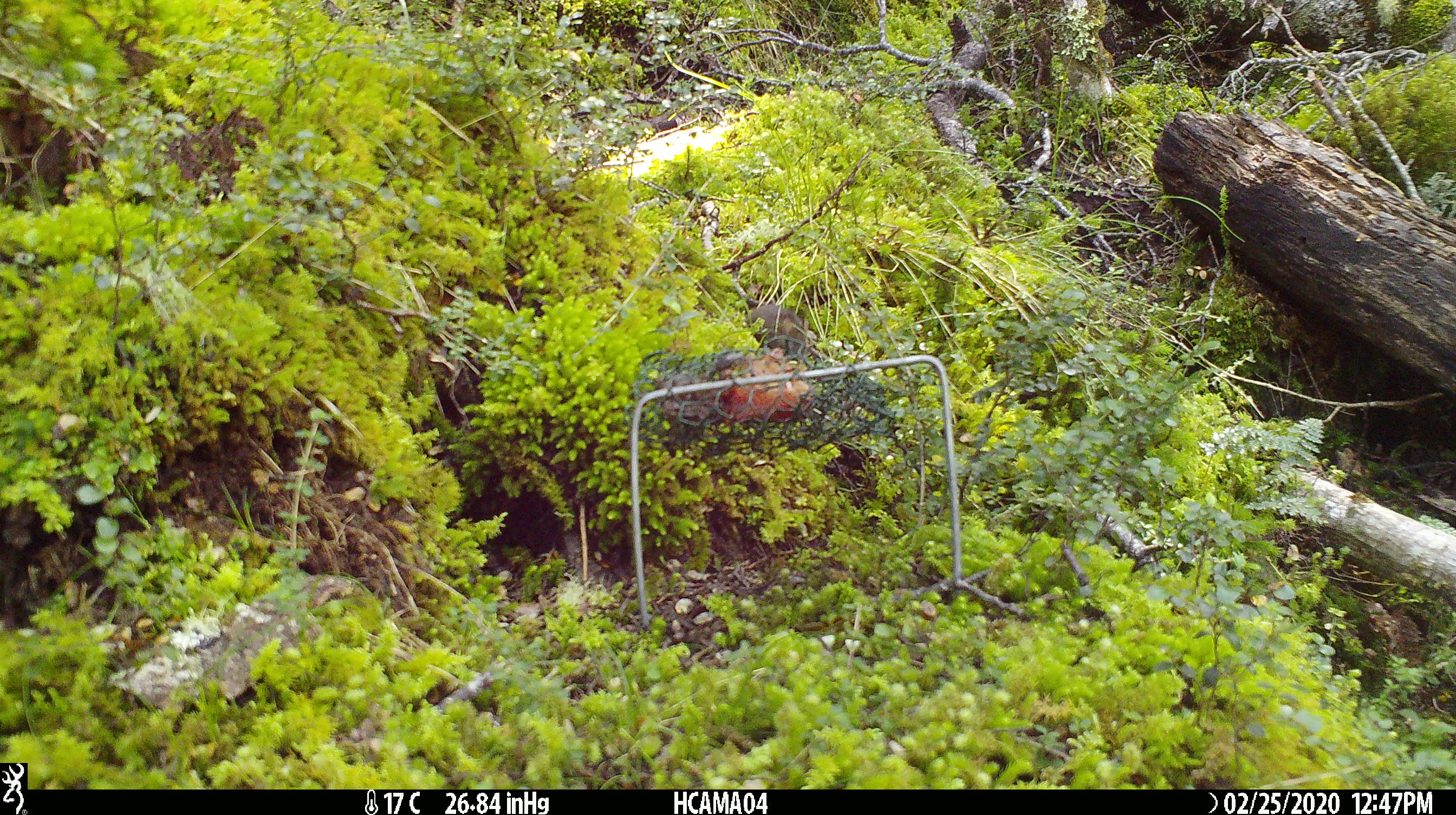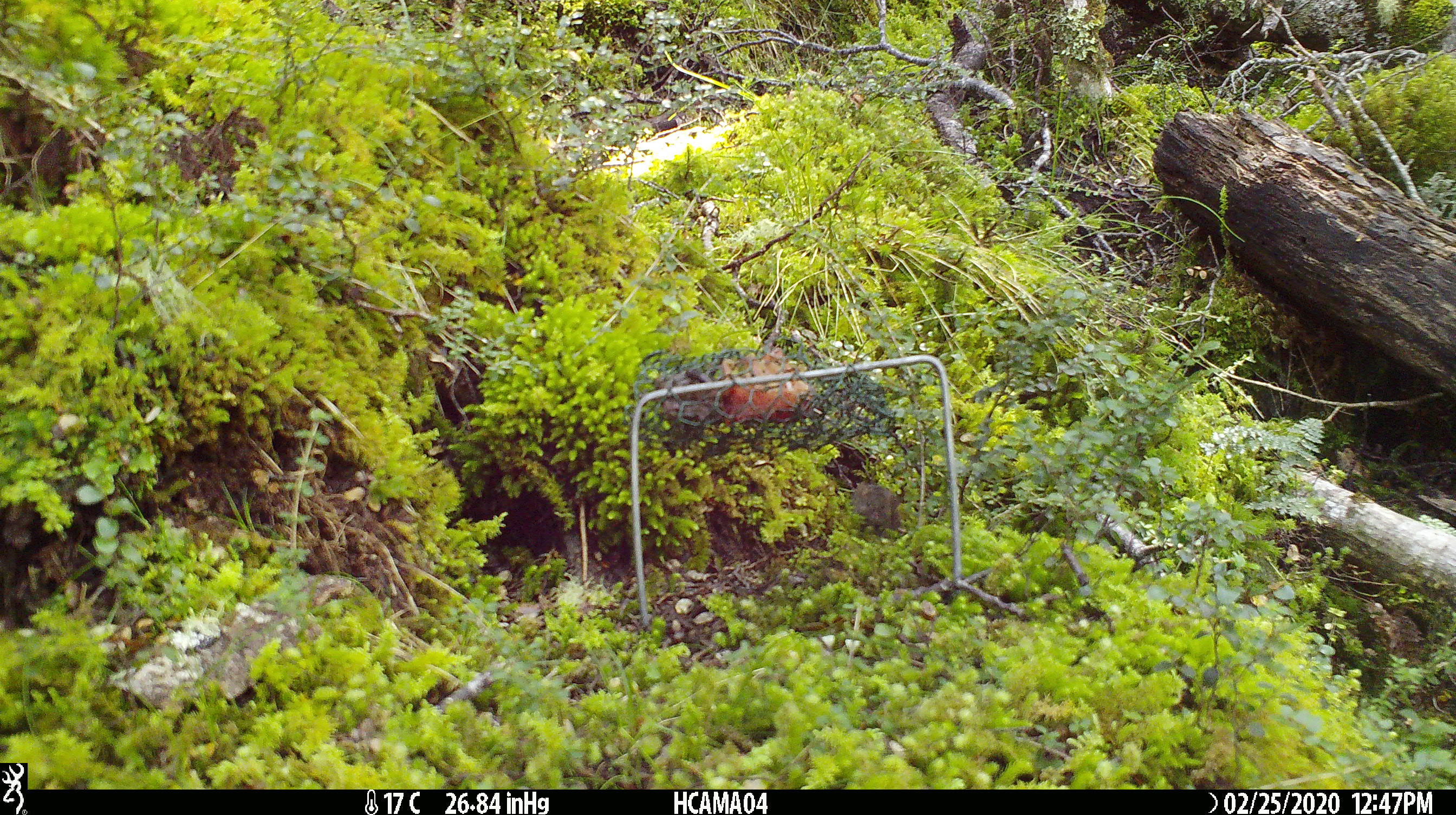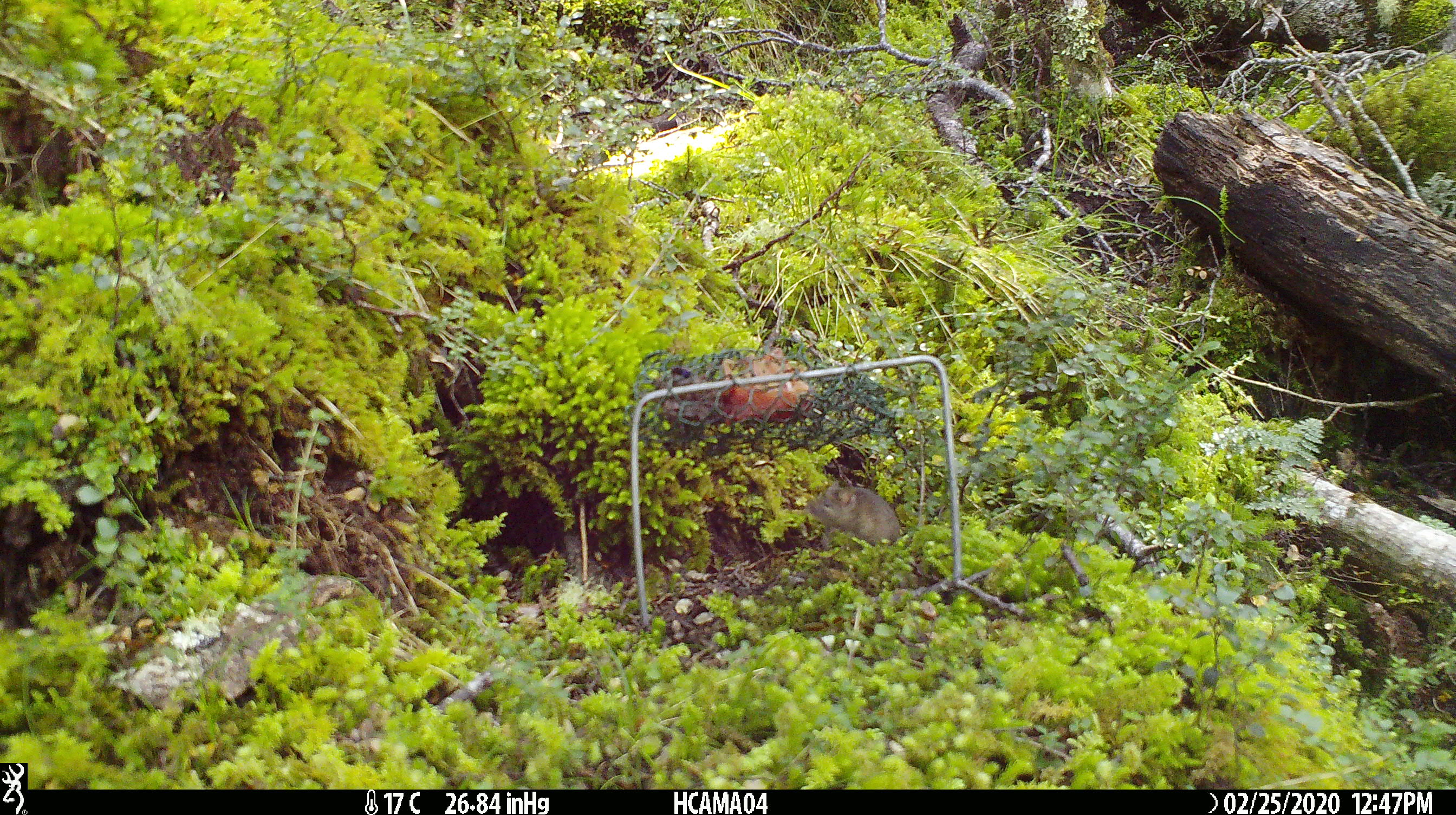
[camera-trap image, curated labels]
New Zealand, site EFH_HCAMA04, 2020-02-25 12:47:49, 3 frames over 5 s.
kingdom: Animalia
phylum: Chordata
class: Mammalia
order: Rodentia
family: Muridae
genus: Mus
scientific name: Mus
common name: mouse